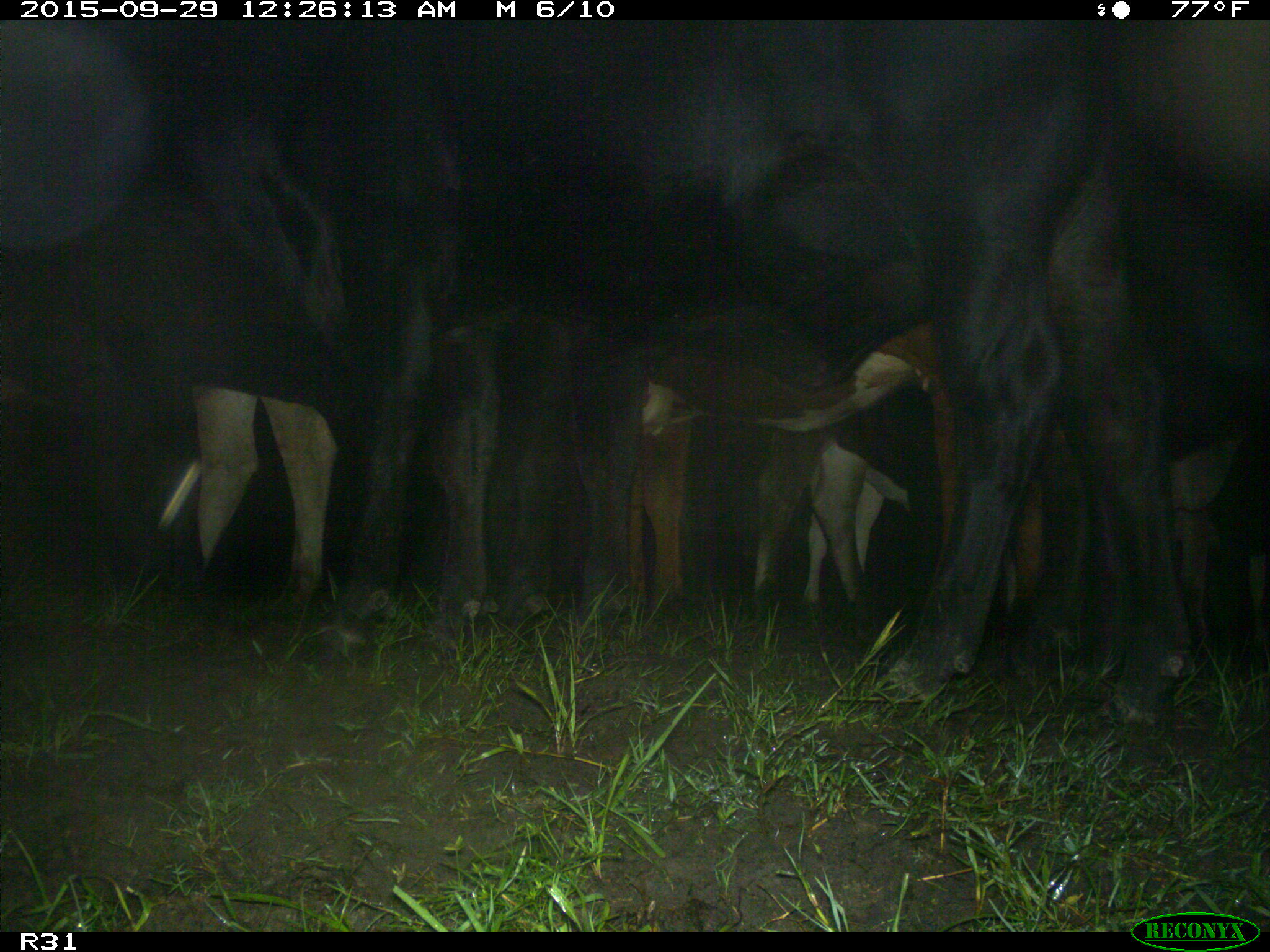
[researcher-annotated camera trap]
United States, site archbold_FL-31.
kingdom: Animalia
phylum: Chordata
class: Mammalia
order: Artiodactyla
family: Bovidae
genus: Bos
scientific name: Bos taurus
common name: domestic cow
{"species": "Bos taurus (domestic cow)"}